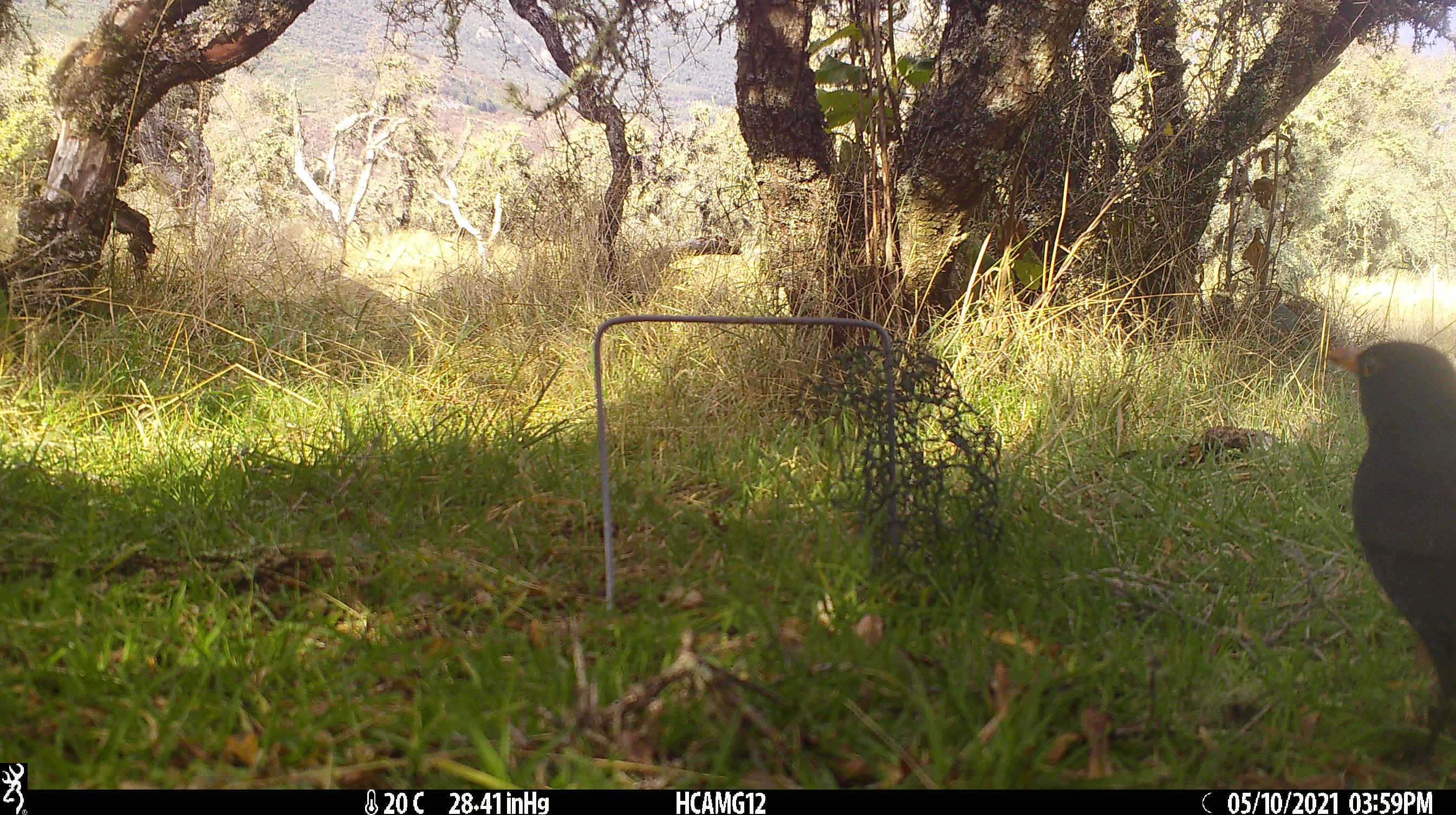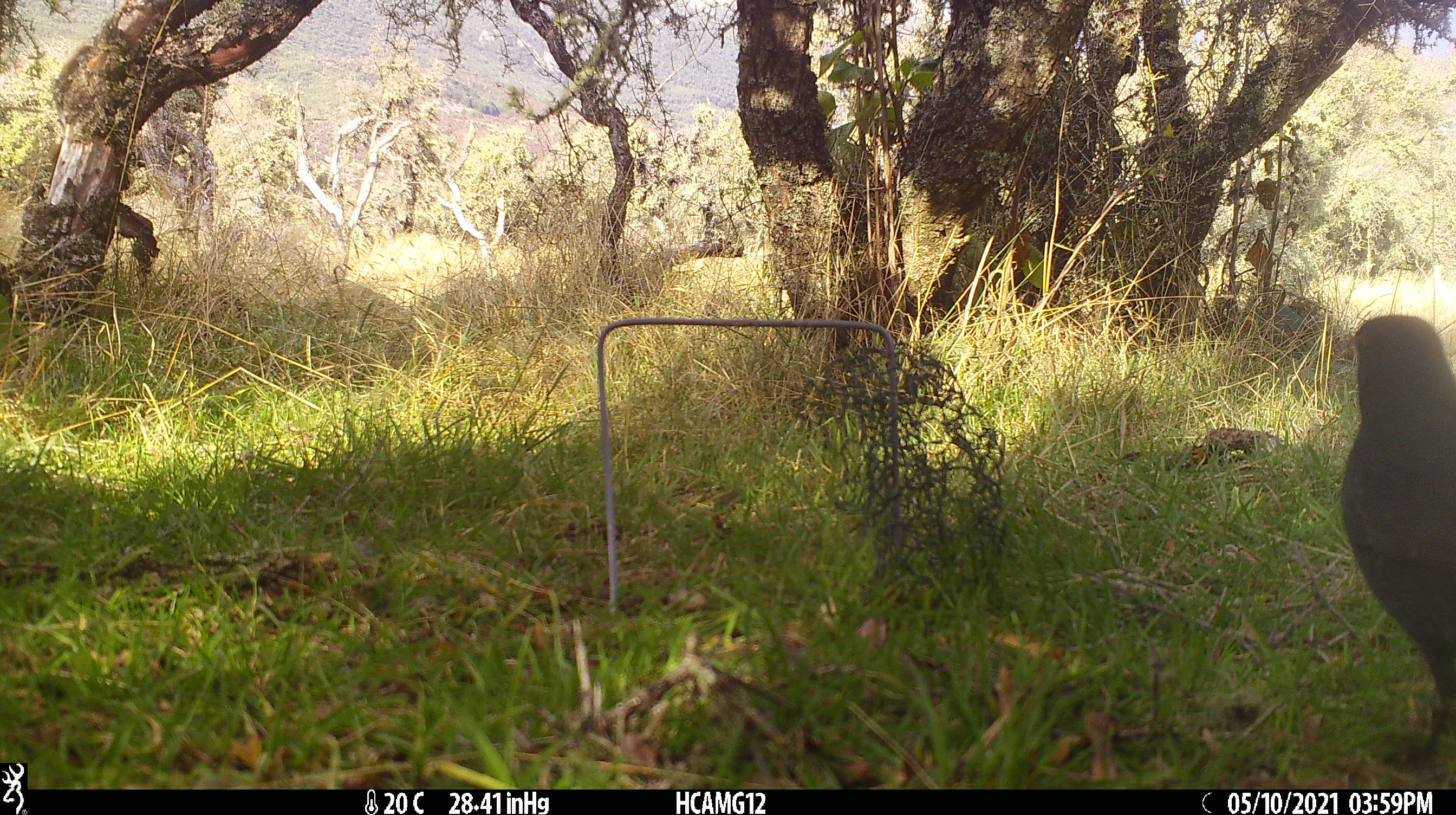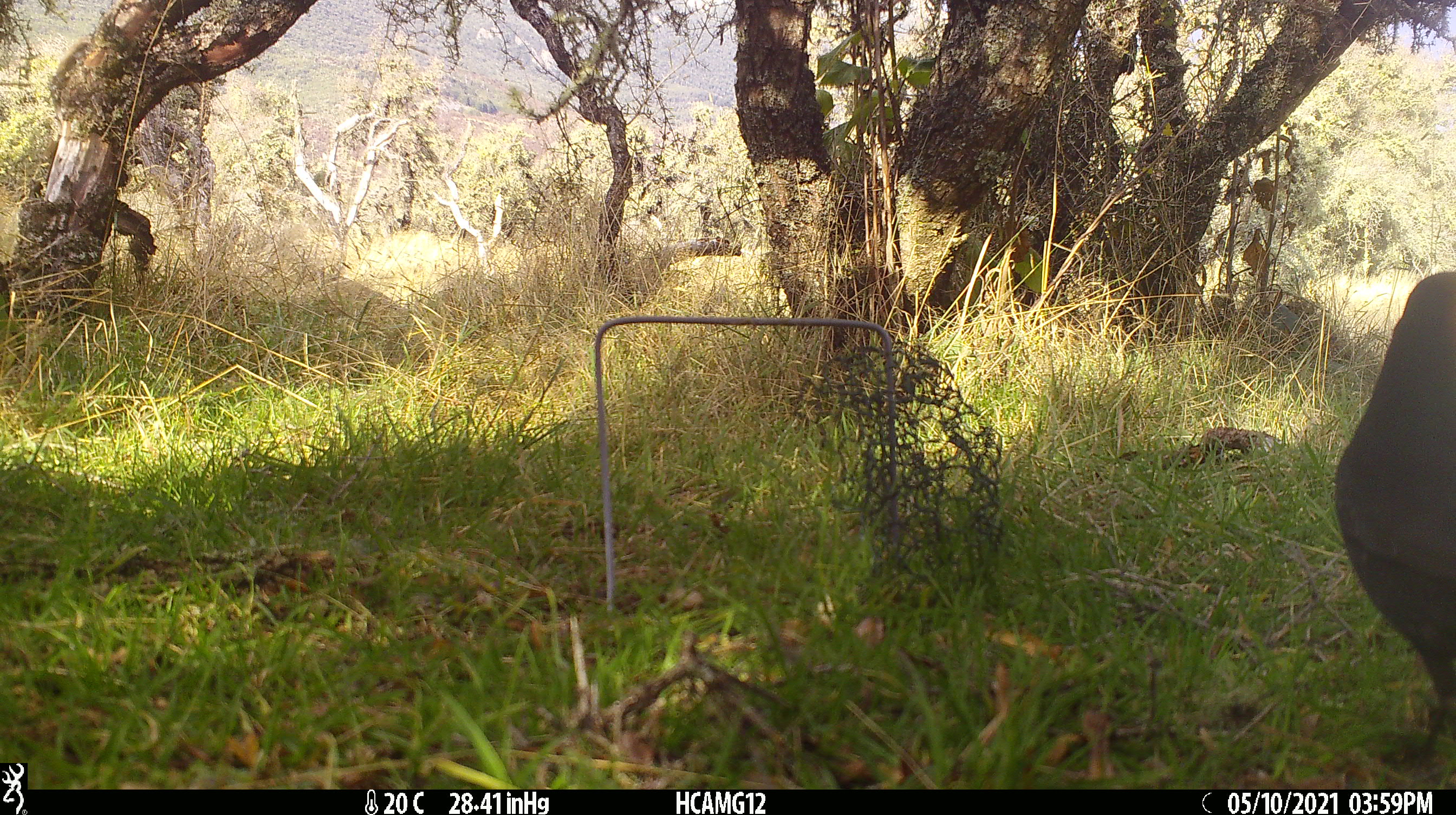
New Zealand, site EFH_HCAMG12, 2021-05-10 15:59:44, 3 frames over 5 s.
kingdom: Animalia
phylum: Chordata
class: Aves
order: Passeriformes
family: Turdidae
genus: Turdus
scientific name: Turdus merula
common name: eurasian blackbird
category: blackbird